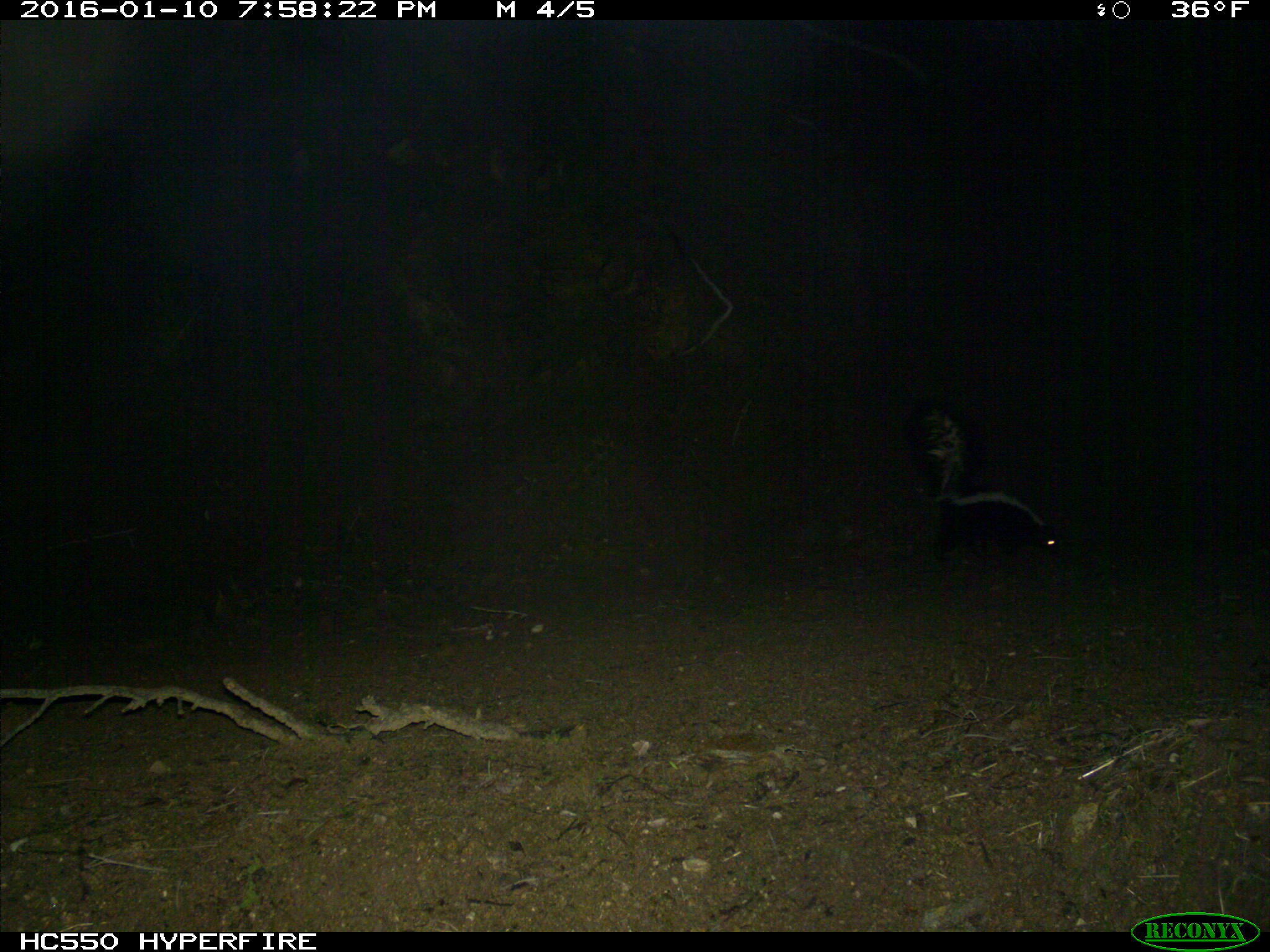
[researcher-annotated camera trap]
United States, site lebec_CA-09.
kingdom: Animalia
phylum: Chordata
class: Mammalia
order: Carnivora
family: Mephitidae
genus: Mephitis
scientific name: Mephitis mephitis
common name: striped skunk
Mephitis mephitis (striped skunk).